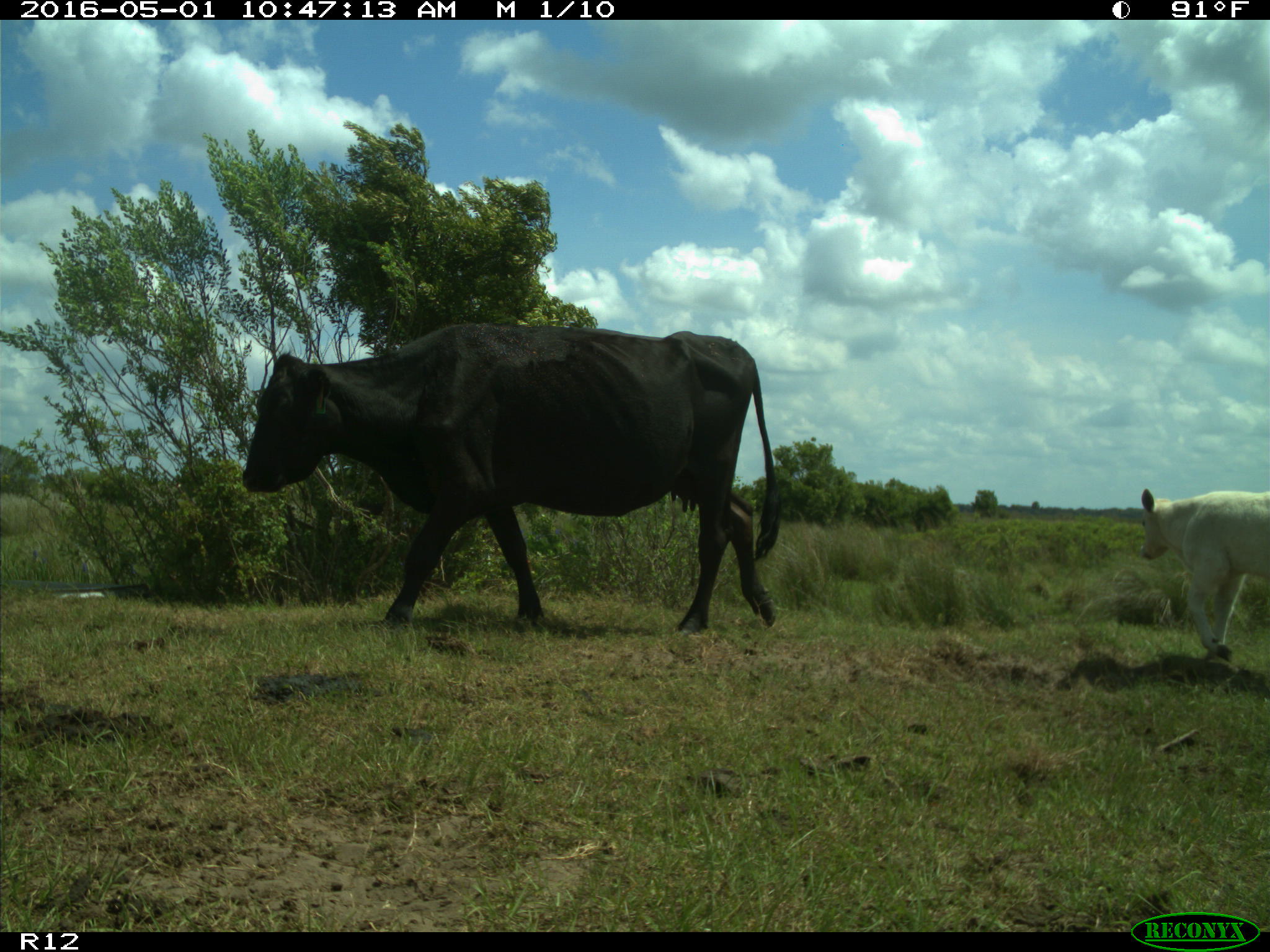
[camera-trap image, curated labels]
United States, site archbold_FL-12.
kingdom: Animalia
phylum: Chordata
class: Mammalia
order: Artiodactyla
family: Bovidae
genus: Bos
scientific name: Bos taurus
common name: domestic cow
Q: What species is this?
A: Bos taurus (domestic cow).